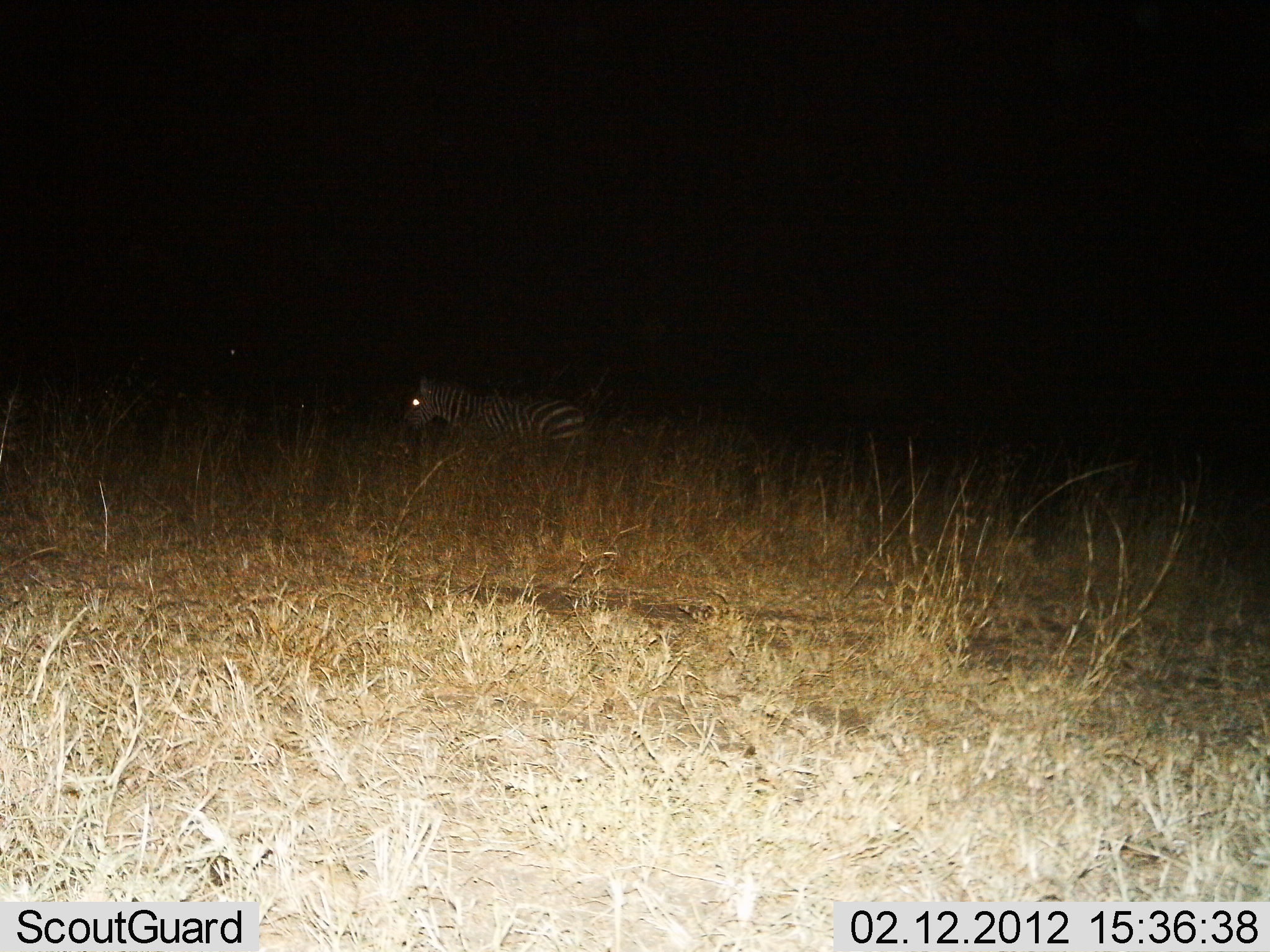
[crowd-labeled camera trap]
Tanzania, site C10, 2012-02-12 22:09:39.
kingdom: Animalia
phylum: Chordata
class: Mammalia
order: Perissodactyla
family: Equidae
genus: Equus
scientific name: Equus quagga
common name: plains zebra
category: zebra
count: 1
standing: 56%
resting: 11%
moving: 41%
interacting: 0%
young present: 0%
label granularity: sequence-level